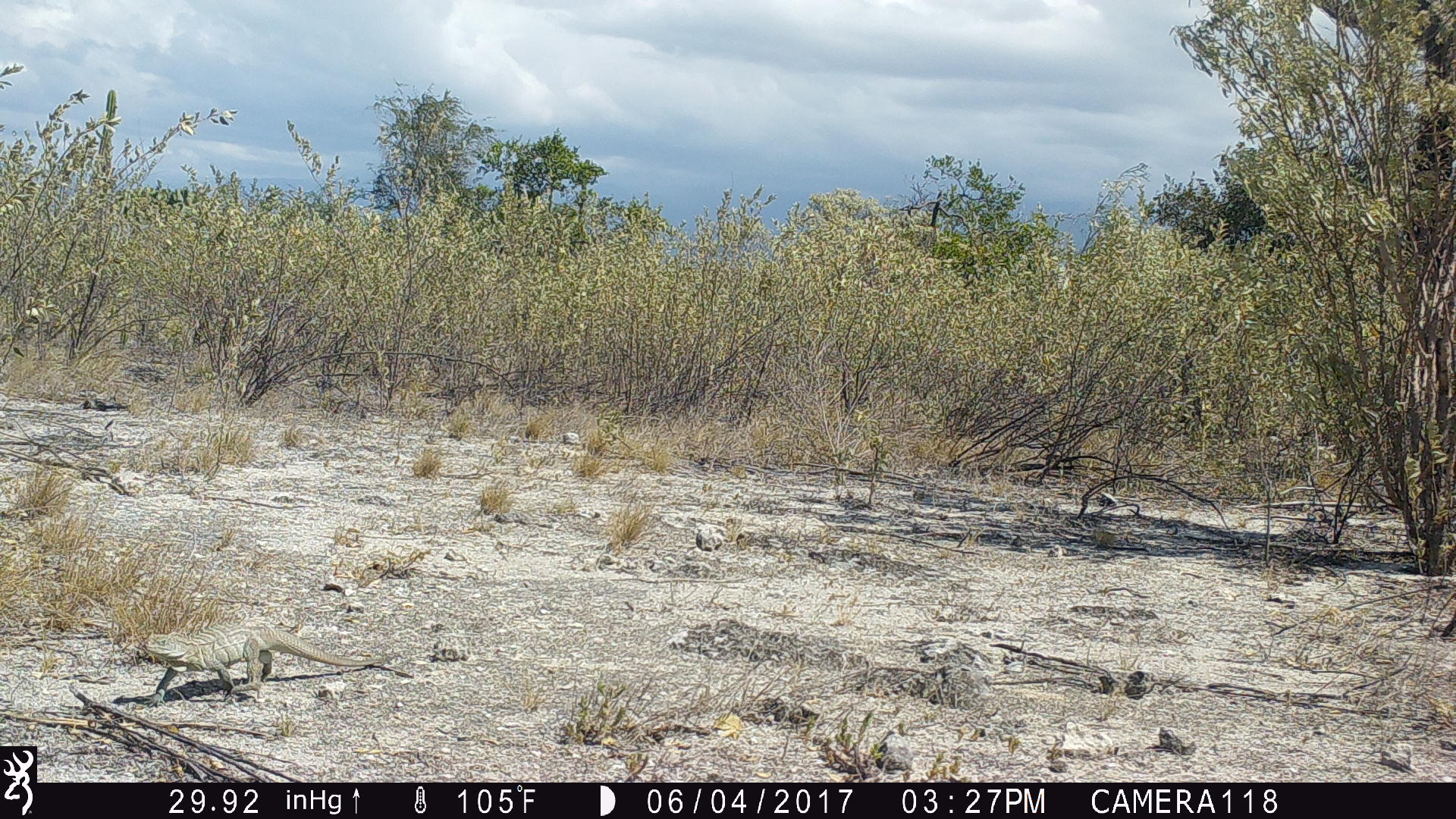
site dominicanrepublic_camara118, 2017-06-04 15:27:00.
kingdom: Animalia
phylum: Chordata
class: Reptilia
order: Squamata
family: Iguanidae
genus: Iguana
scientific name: Iguana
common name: typical iguanas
Iguana (typical iguanas).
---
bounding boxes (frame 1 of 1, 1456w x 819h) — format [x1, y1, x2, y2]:
iguana: [134, 617, 403, 698]